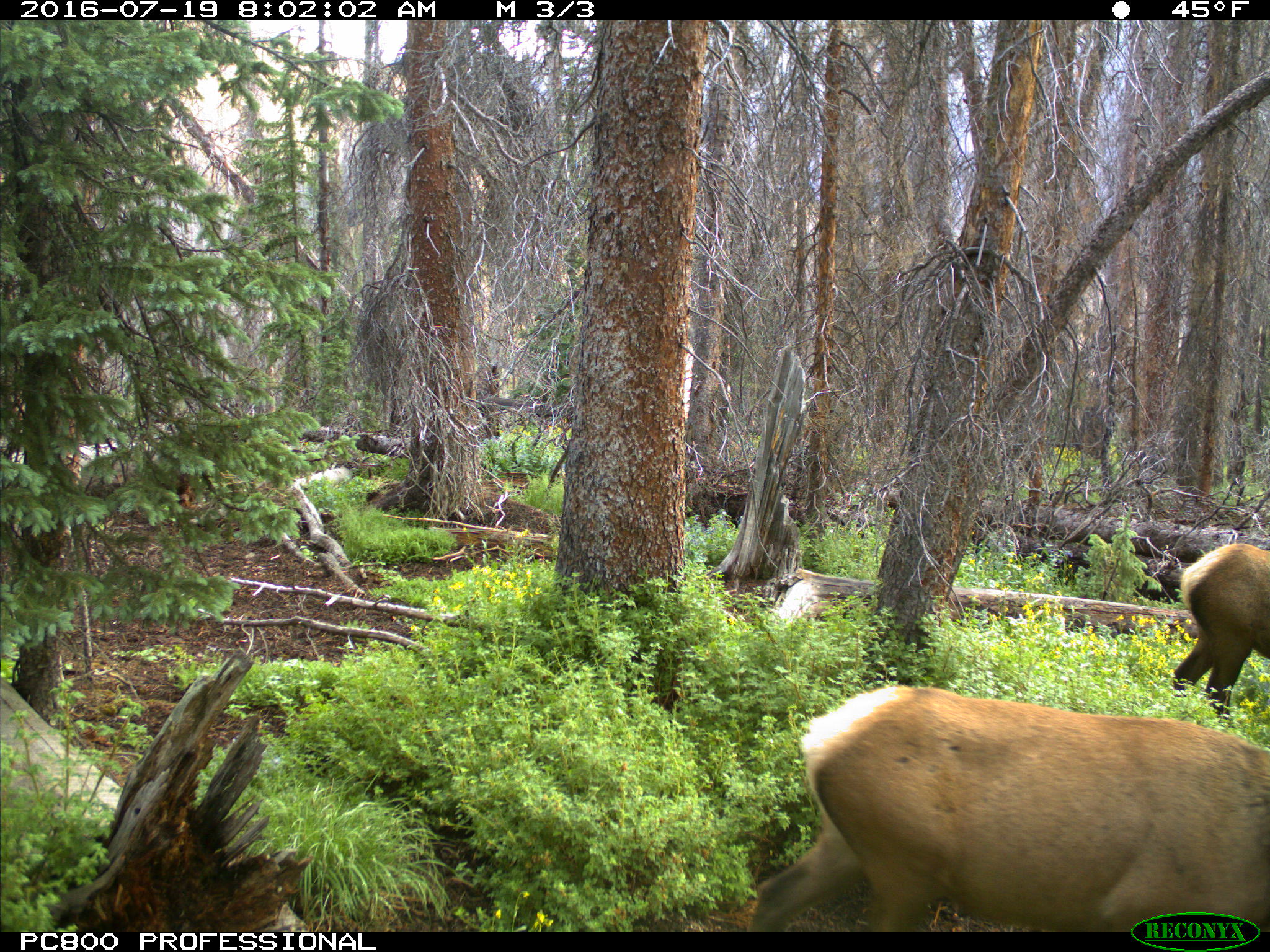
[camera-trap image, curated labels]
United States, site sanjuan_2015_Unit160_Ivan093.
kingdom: Animalia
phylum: Chordata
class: Mammalia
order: Artiodactyla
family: Cervidae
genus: Cervus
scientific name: Cervus elaphus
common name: red deer